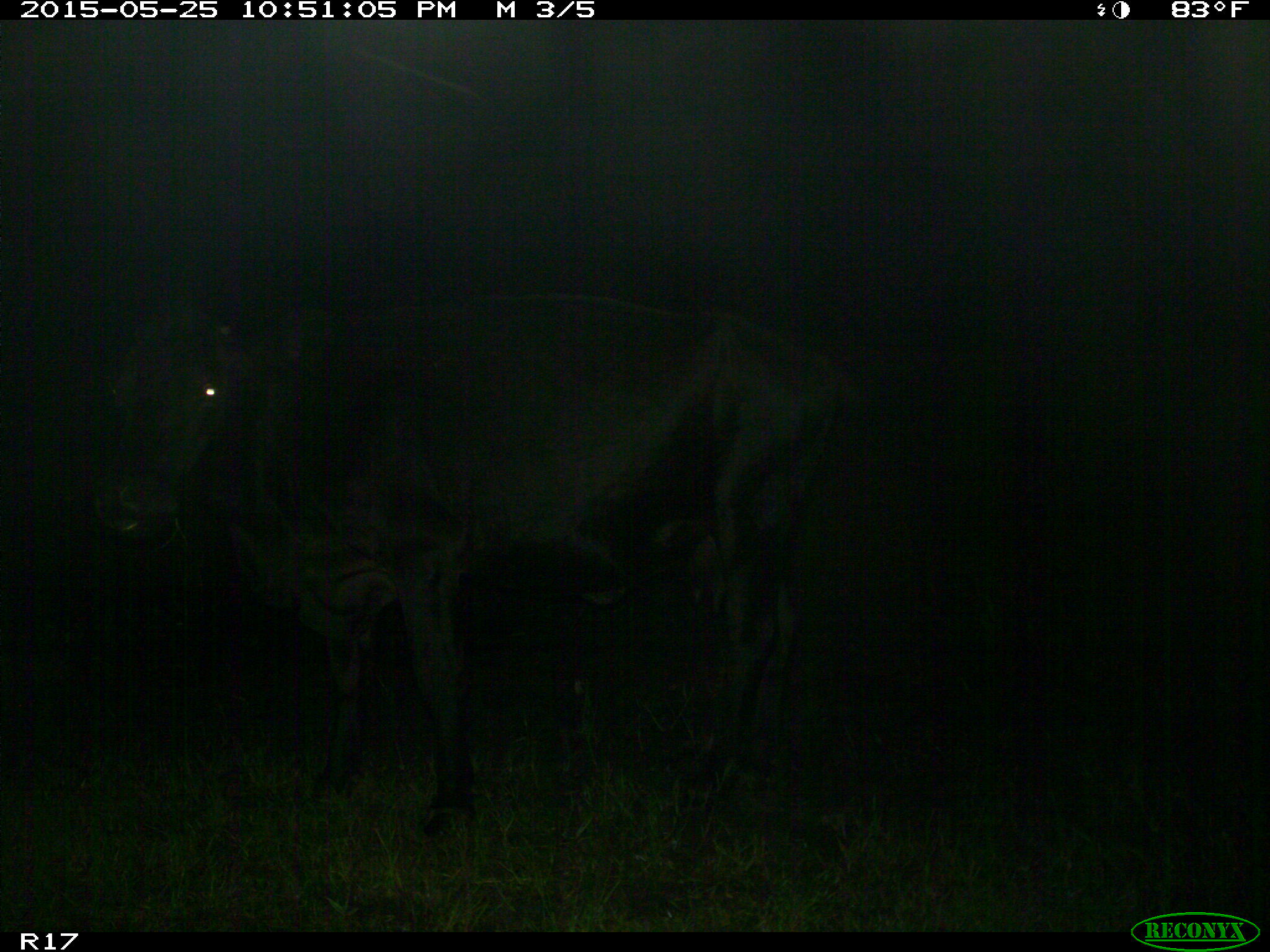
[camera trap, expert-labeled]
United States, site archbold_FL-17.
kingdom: Animalia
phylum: Chordata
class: Mammalia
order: Artiodactyla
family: Bovidae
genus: Bos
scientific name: Bos taurus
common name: domestic cow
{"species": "Bos taurus (domestic cow)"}